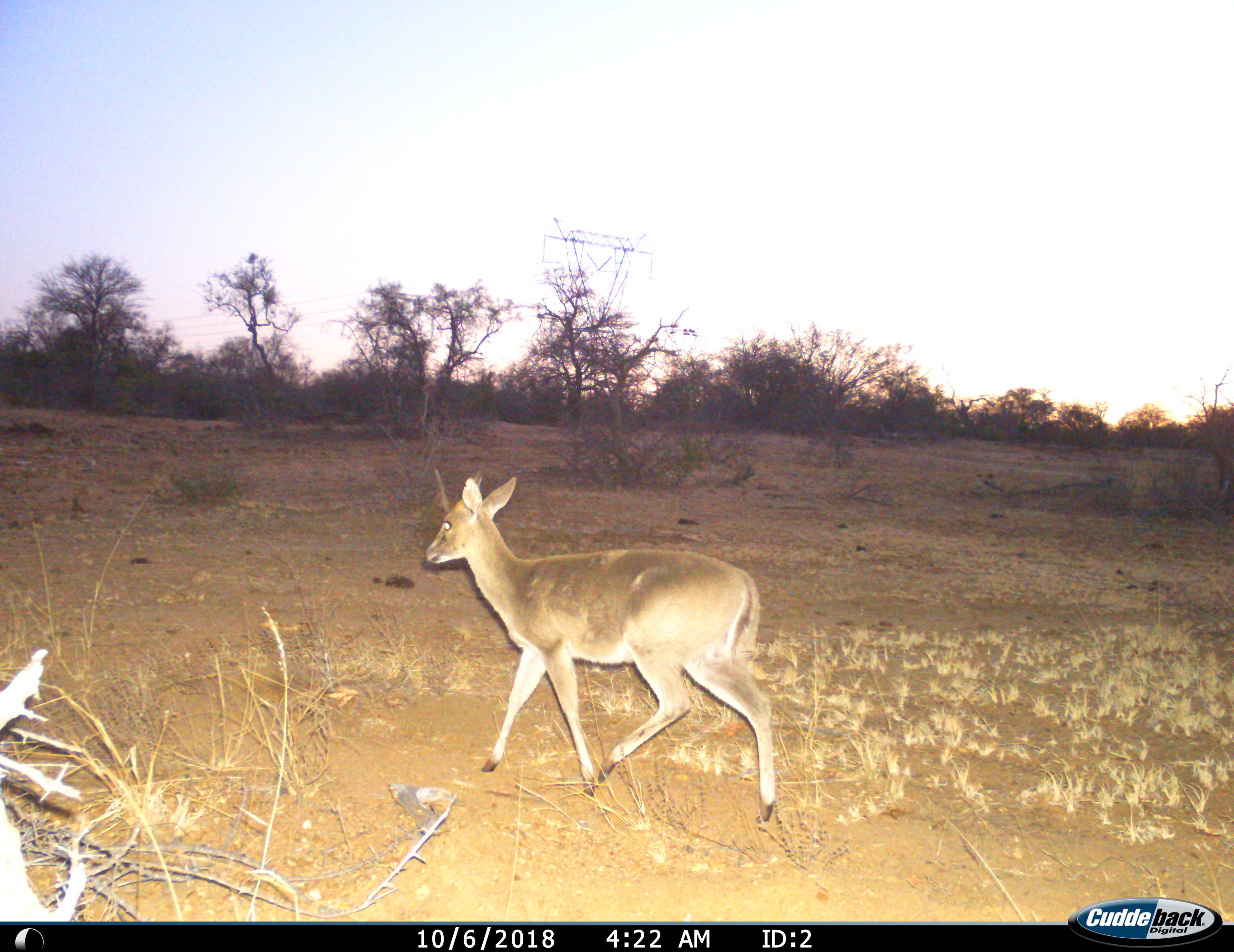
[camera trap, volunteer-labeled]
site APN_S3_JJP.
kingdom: Animalia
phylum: Chordata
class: Mammalia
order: Artiodactyla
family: Bovidae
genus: Sylvicapra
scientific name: Sylvicapra grimmia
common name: common duiker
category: duikercommongrey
Duikercommongrey (common duiker) (Sylvicapra grimmia), count 1. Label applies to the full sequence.